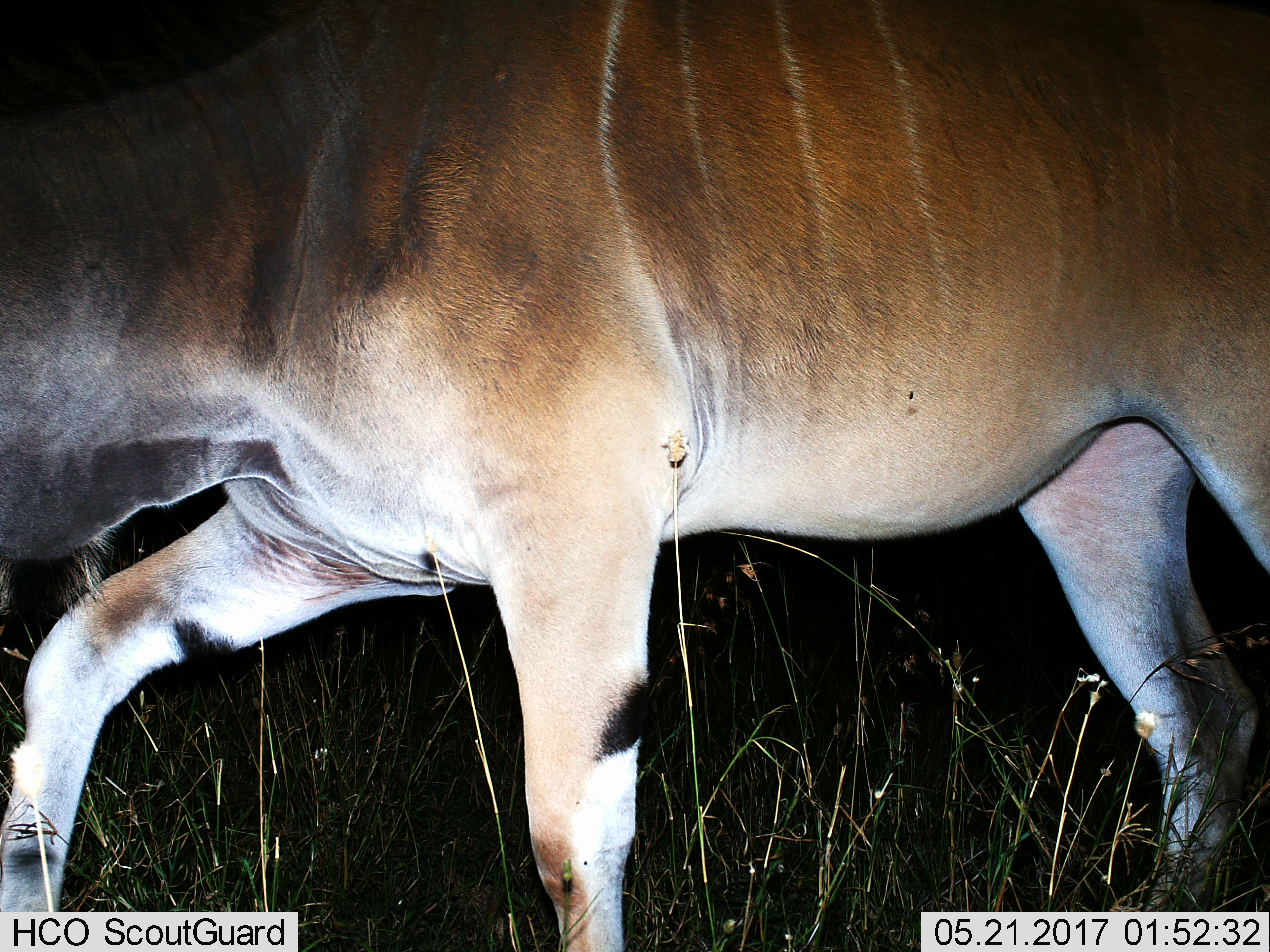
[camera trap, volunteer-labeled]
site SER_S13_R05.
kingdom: Animalia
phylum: Chordata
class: Mammalia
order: Artiodactyla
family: Bovidae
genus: Tragelaphus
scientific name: Tragelaphus oryx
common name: eland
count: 1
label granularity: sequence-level